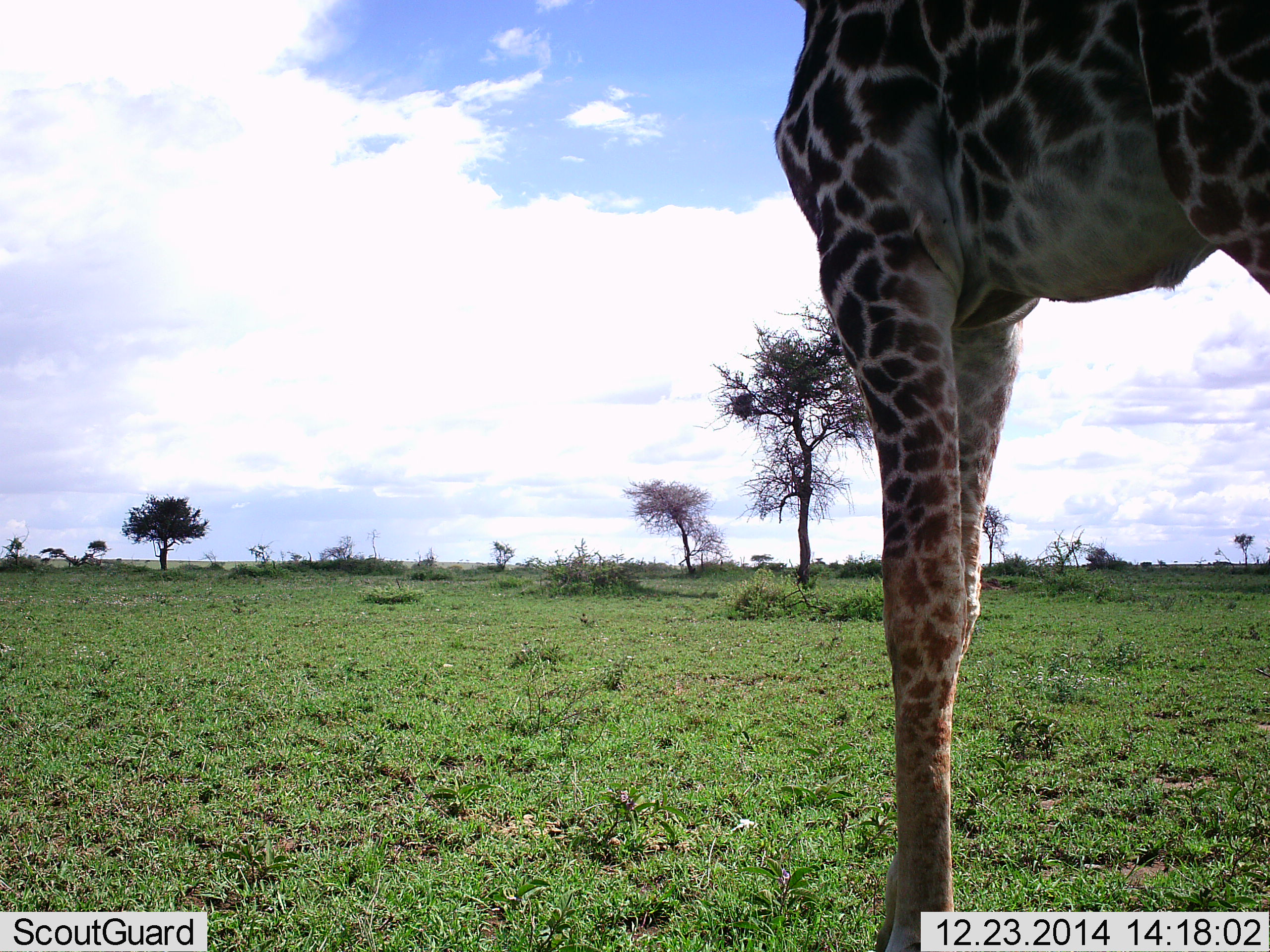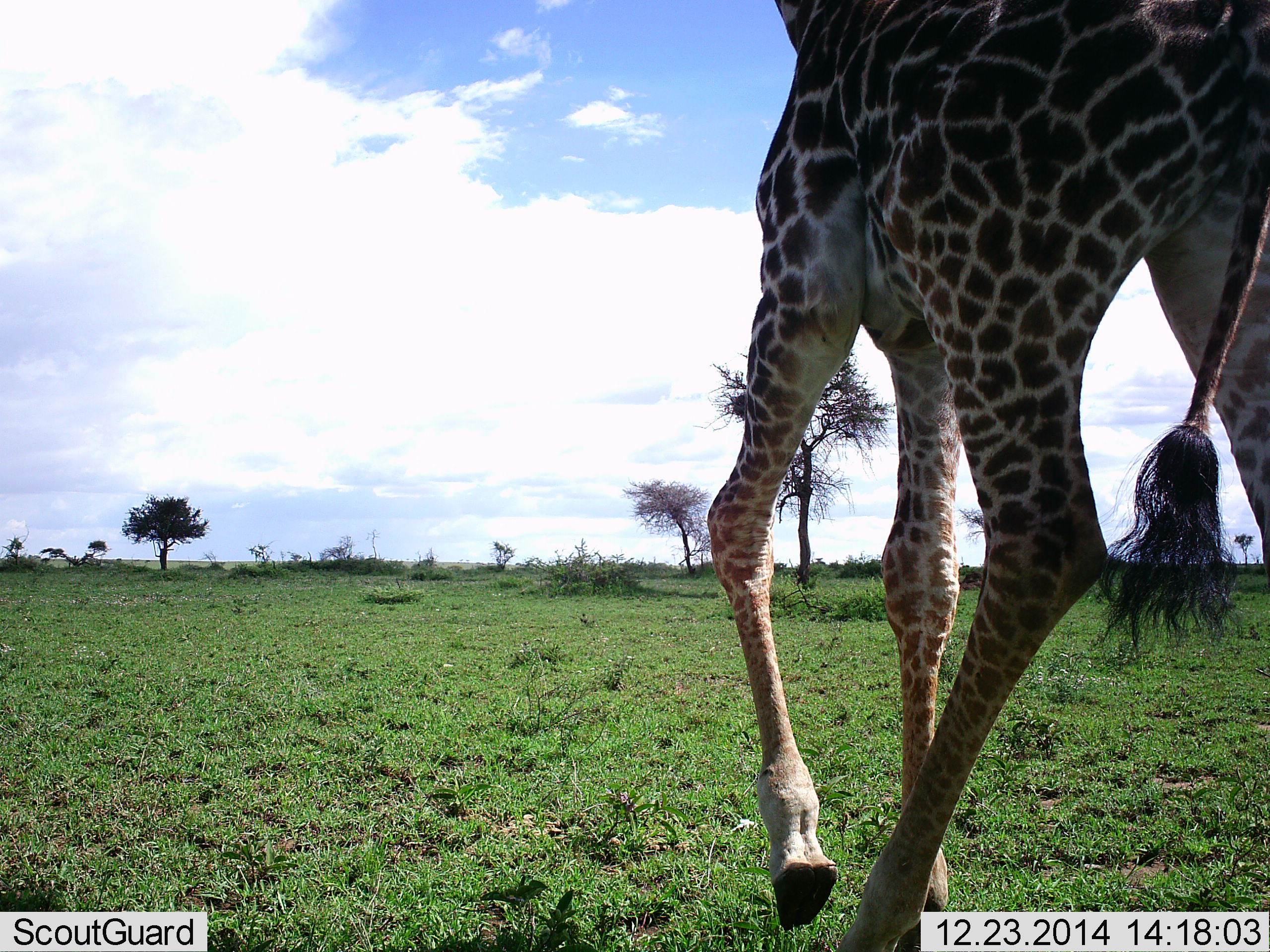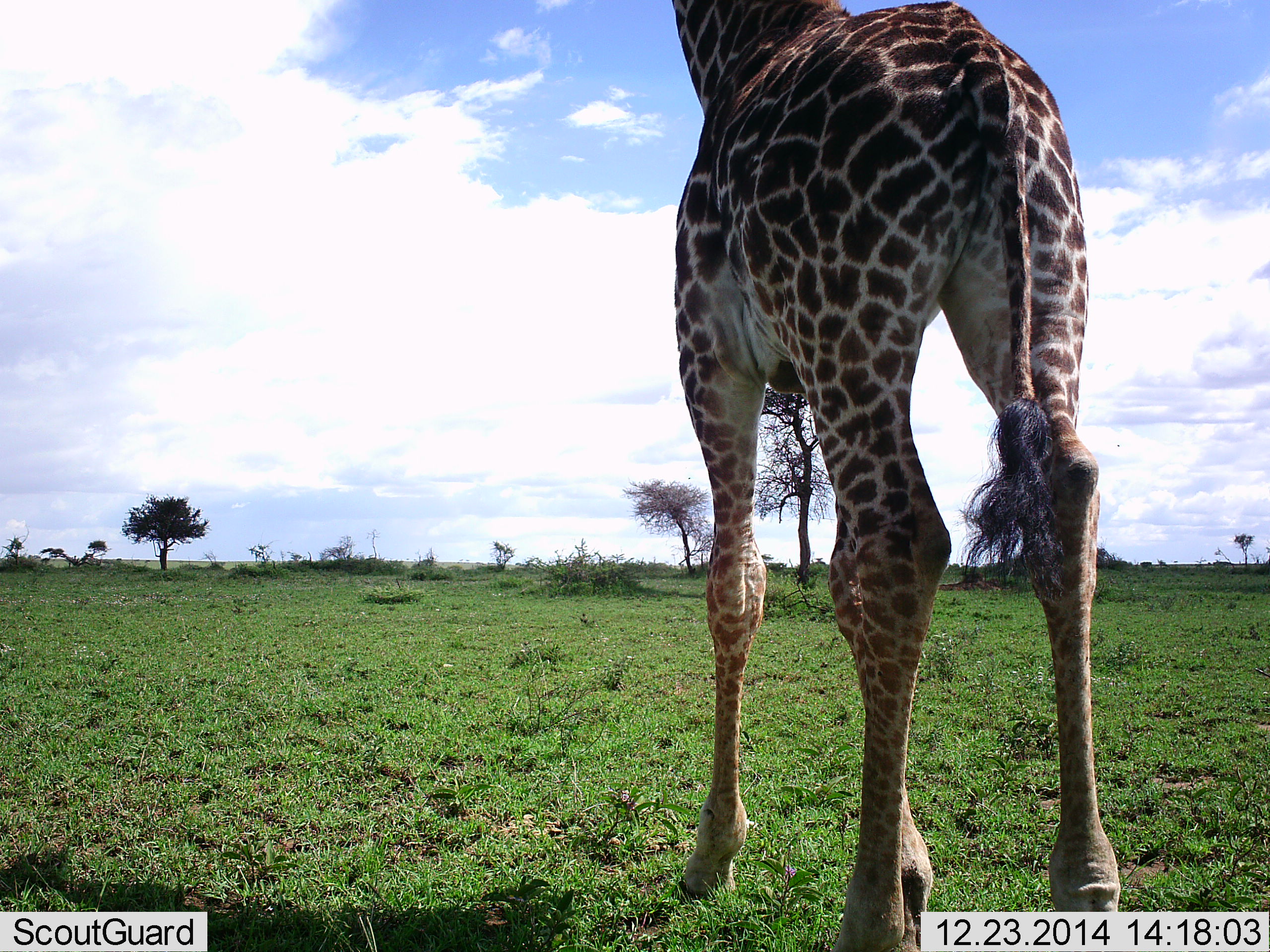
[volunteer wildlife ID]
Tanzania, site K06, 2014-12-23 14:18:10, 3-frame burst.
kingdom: Animalia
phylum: Chordata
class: Mammalia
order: Artiodactyla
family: Giraffidae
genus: Giraffa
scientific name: Giraffa camelopardalis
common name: giraffe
Giraffe (Giraffa camelopardalis), count 1. Behavior (volunteer vote fractions): standing 0%, resting 0%, moving 100%, interacting 0%. Young present (vote fraction): 0%. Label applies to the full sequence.